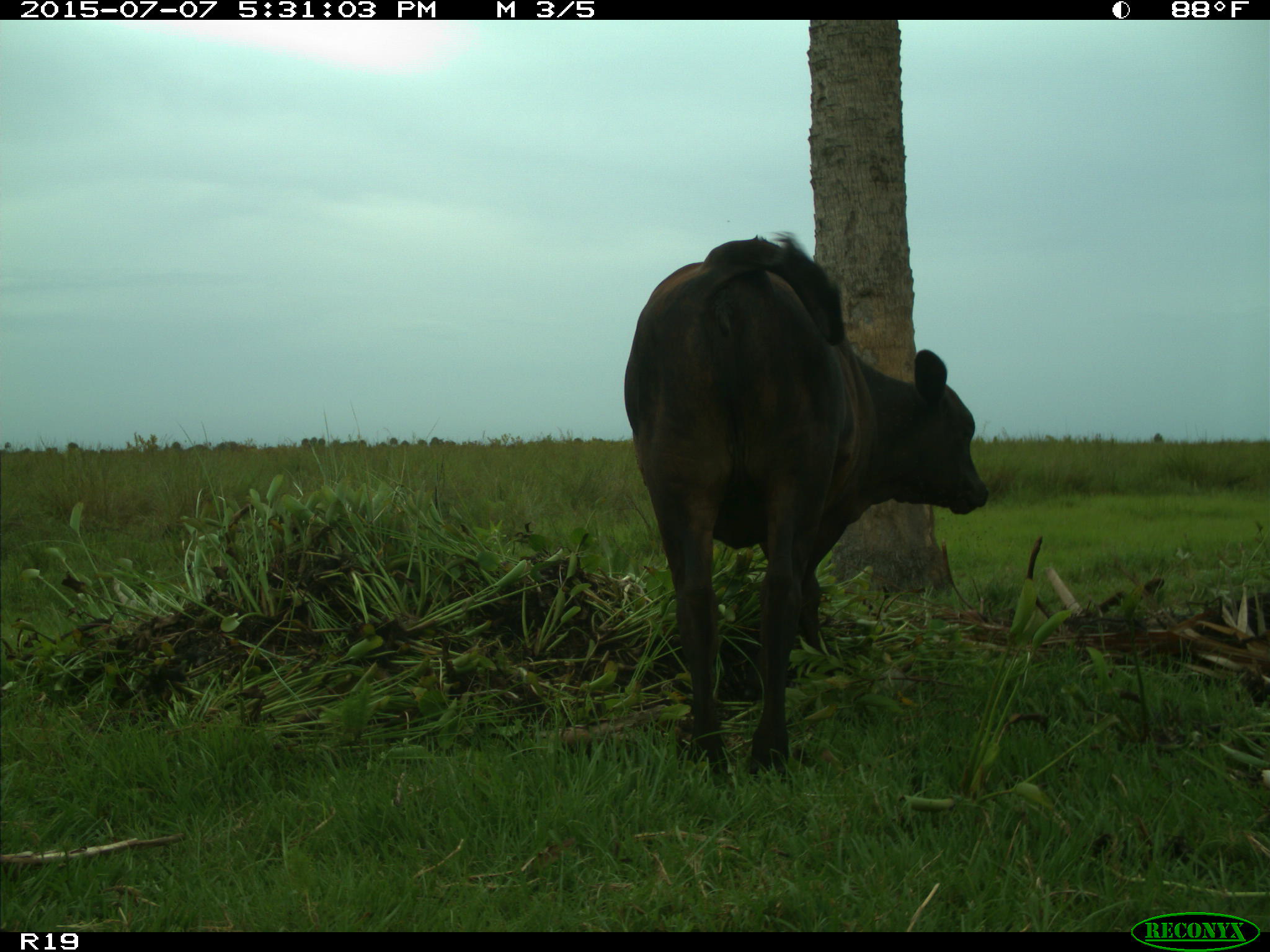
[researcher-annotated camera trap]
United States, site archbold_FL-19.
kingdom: Animalia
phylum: Chordata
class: Mammalia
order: Artiodactyla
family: Bovidae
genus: Bos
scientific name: Bos taurus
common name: domestic cow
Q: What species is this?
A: Bos taurus (domestic cow).